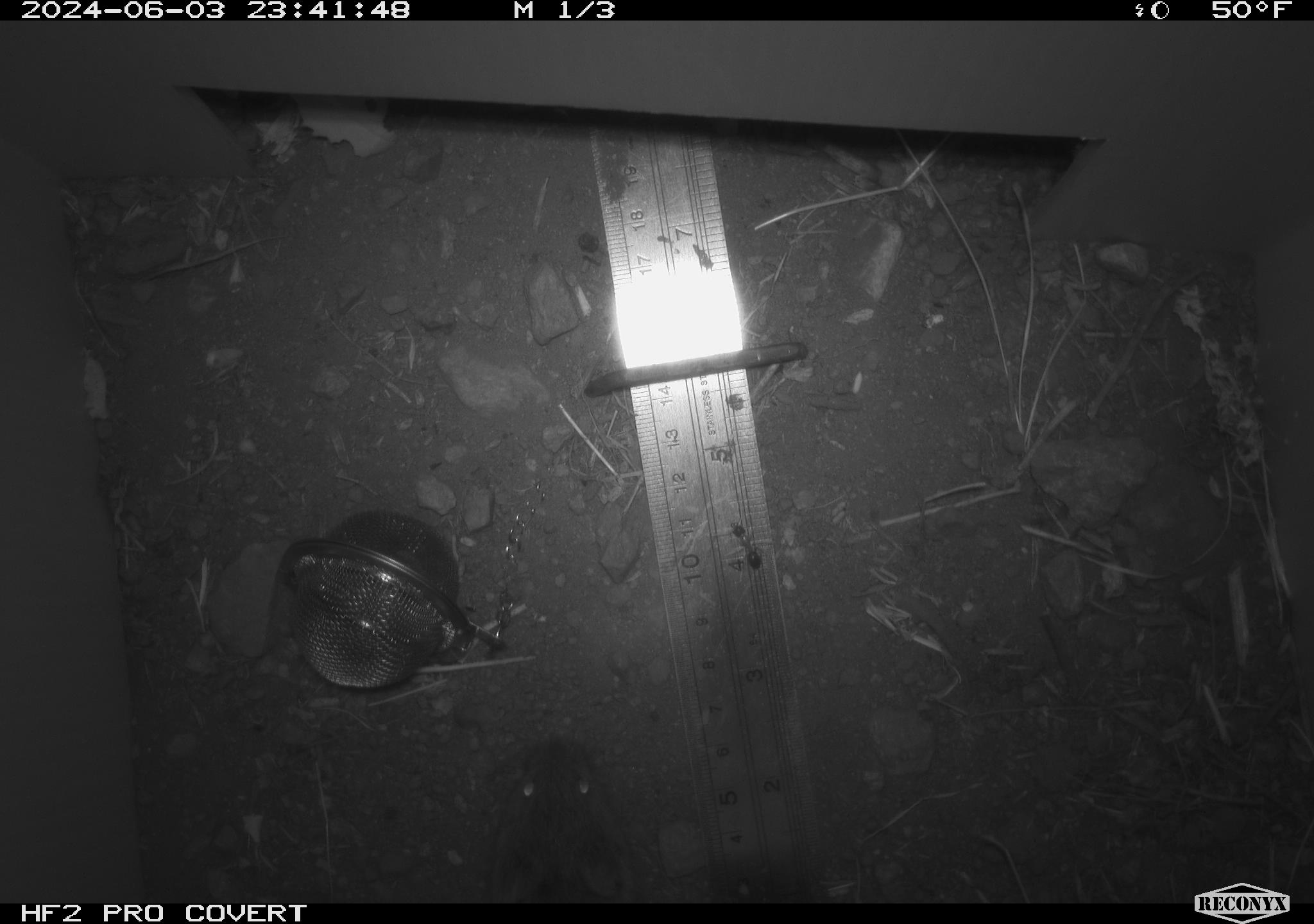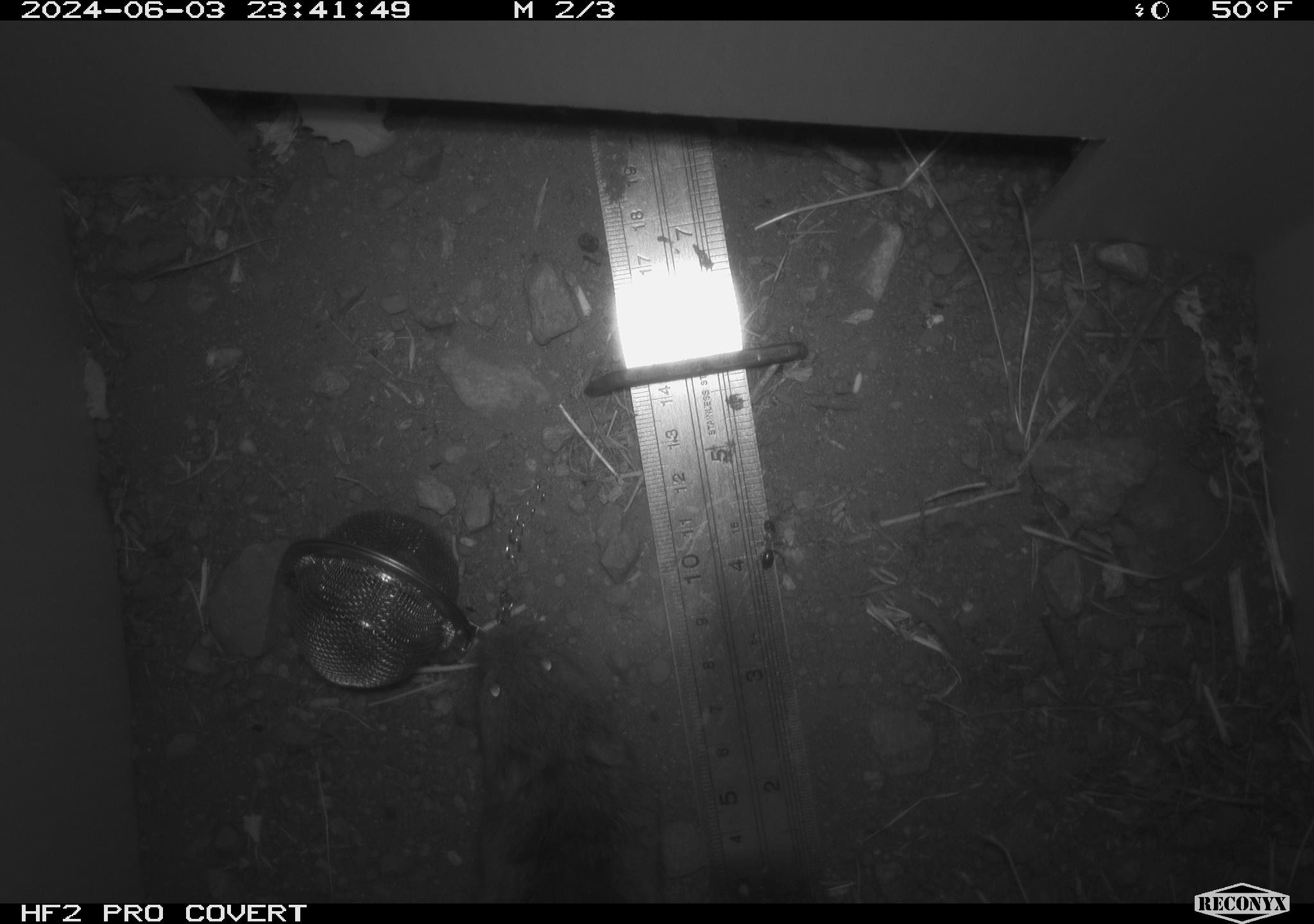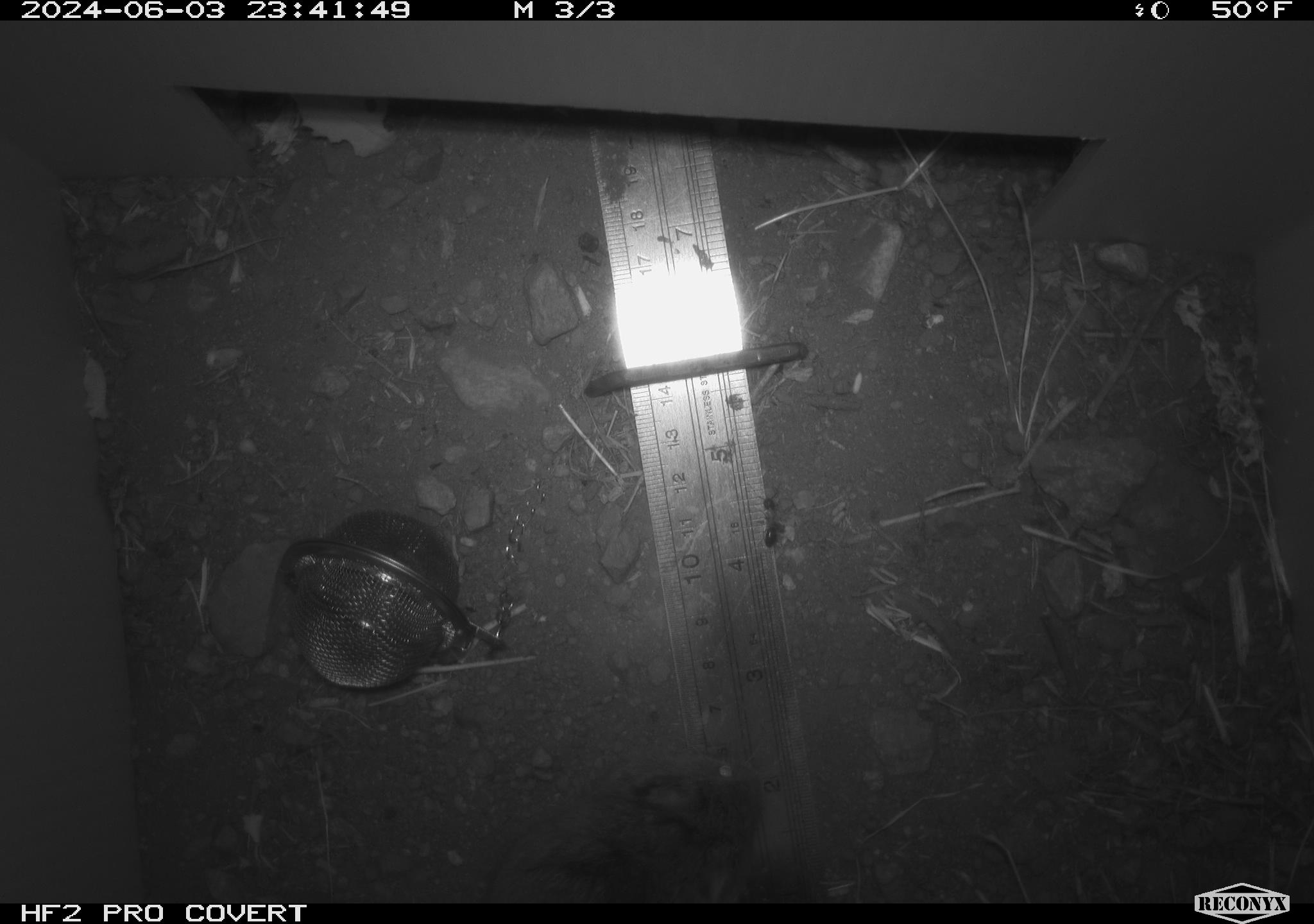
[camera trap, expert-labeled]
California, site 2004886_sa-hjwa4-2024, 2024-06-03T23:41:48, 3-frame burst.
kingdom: Animalia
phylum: Chordata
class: Mammalia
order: Rodentia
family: Cricetidae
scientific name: Cricetidae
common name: hamsters, voles, lemmings, and allies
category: cricetidae family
Cricetidae family (hamsters, voles, lemmings, and allies) (Cricetidae).